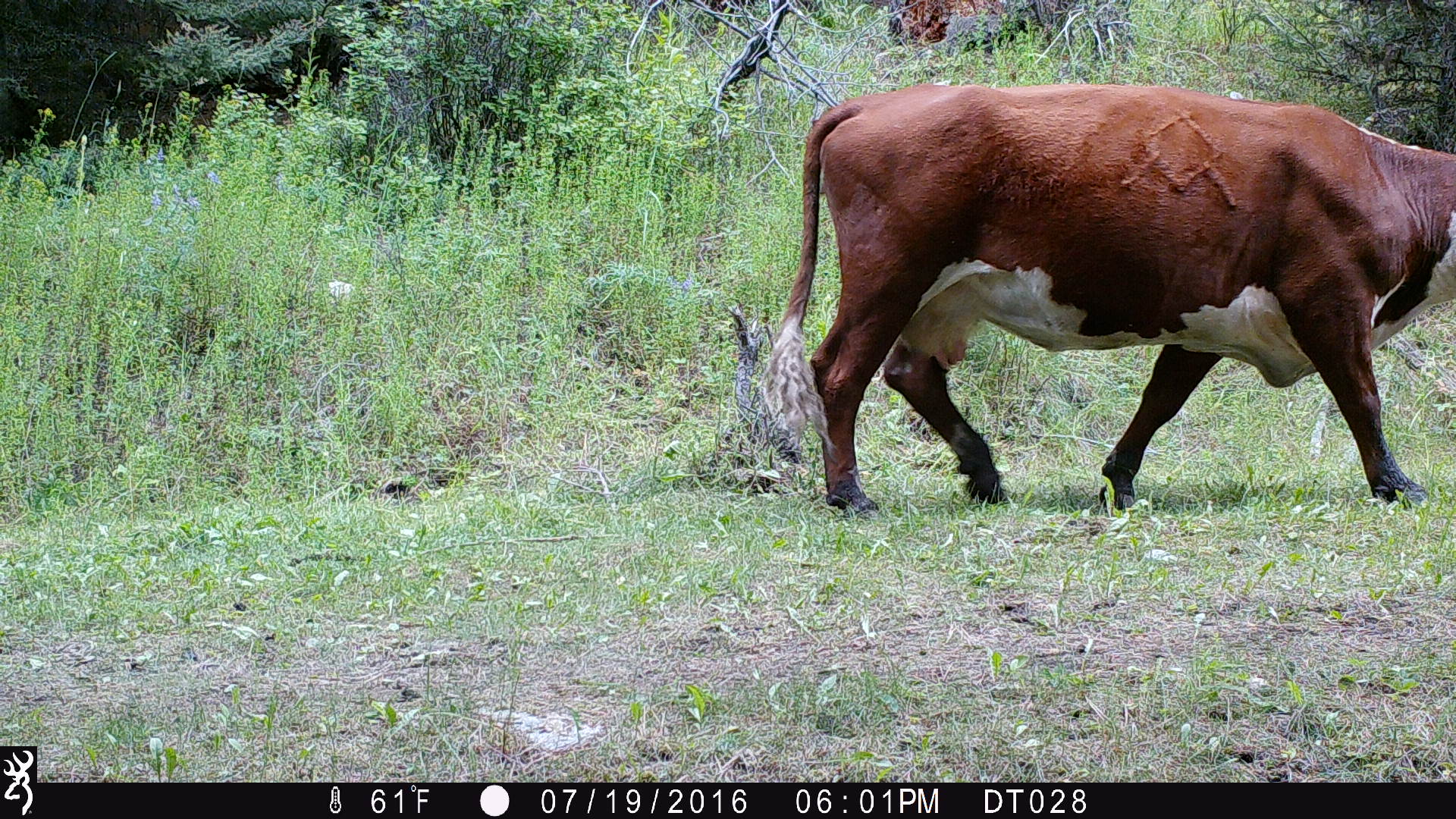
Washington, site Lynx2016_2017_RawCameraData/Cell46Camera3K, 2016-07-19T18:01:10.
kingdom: Animalia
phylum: Chordata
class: Mammalia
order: Artiodactyla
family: Bovidae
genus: Bos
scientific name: Bos taurus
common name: domestic cattle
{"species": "domestic cattle (Bos taurus)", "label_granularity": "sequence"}